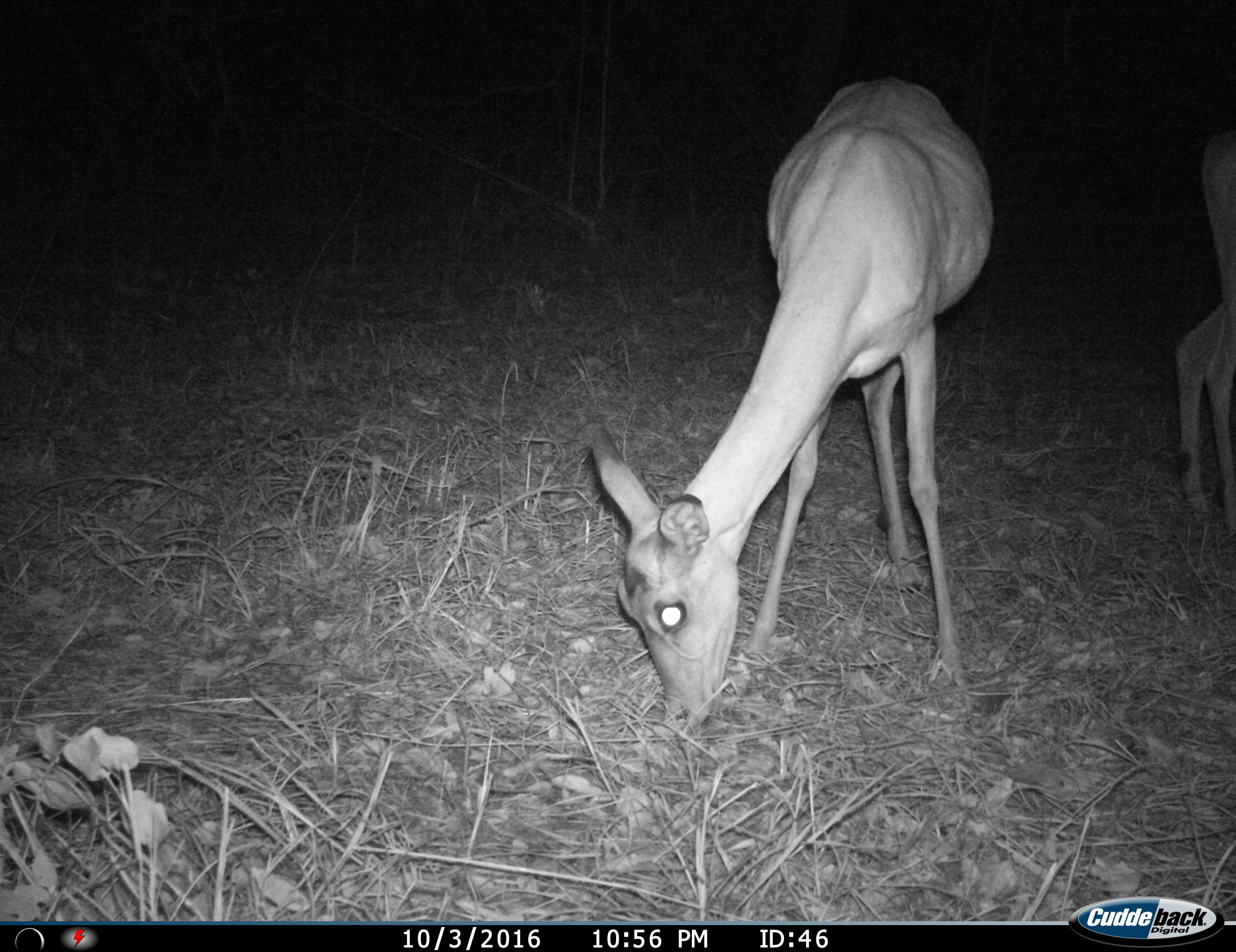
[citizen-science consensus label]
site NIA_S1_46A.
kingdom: Animalia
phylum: Chordata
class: Mammalia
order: Artiodactyla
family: Bovidae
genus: Aepyceros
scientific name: Aepyceros melampus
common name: impala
Impala (Aepyceros melampus), count 2. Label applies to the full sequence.